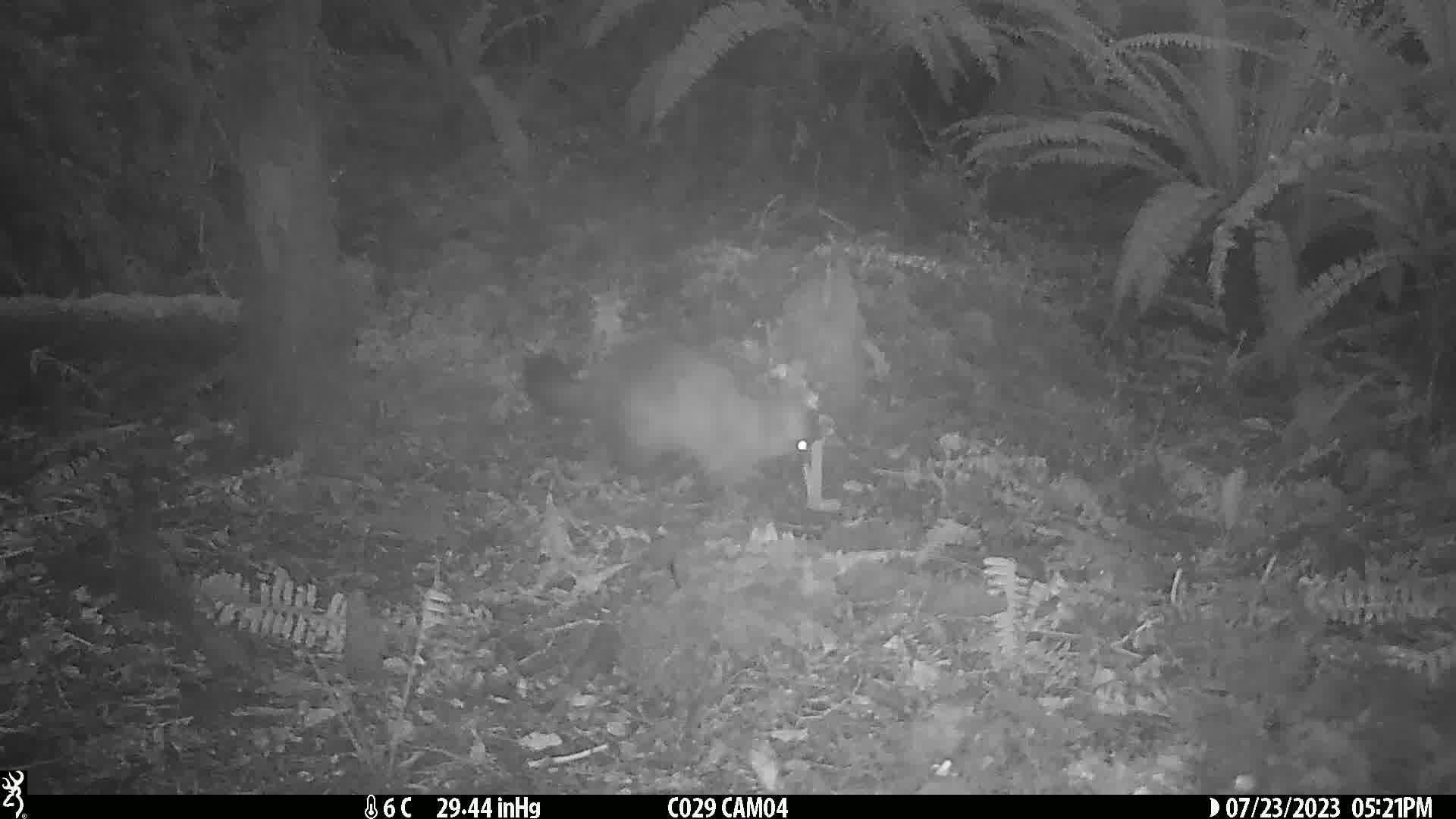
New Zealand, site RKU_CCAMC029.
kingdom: Animalia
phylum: Chordata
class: Mammalia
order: Diprotodontia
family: Phalangeridae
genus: Trichosurus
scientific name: Trichosurus vulpecula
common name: common brushtail possum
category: possum